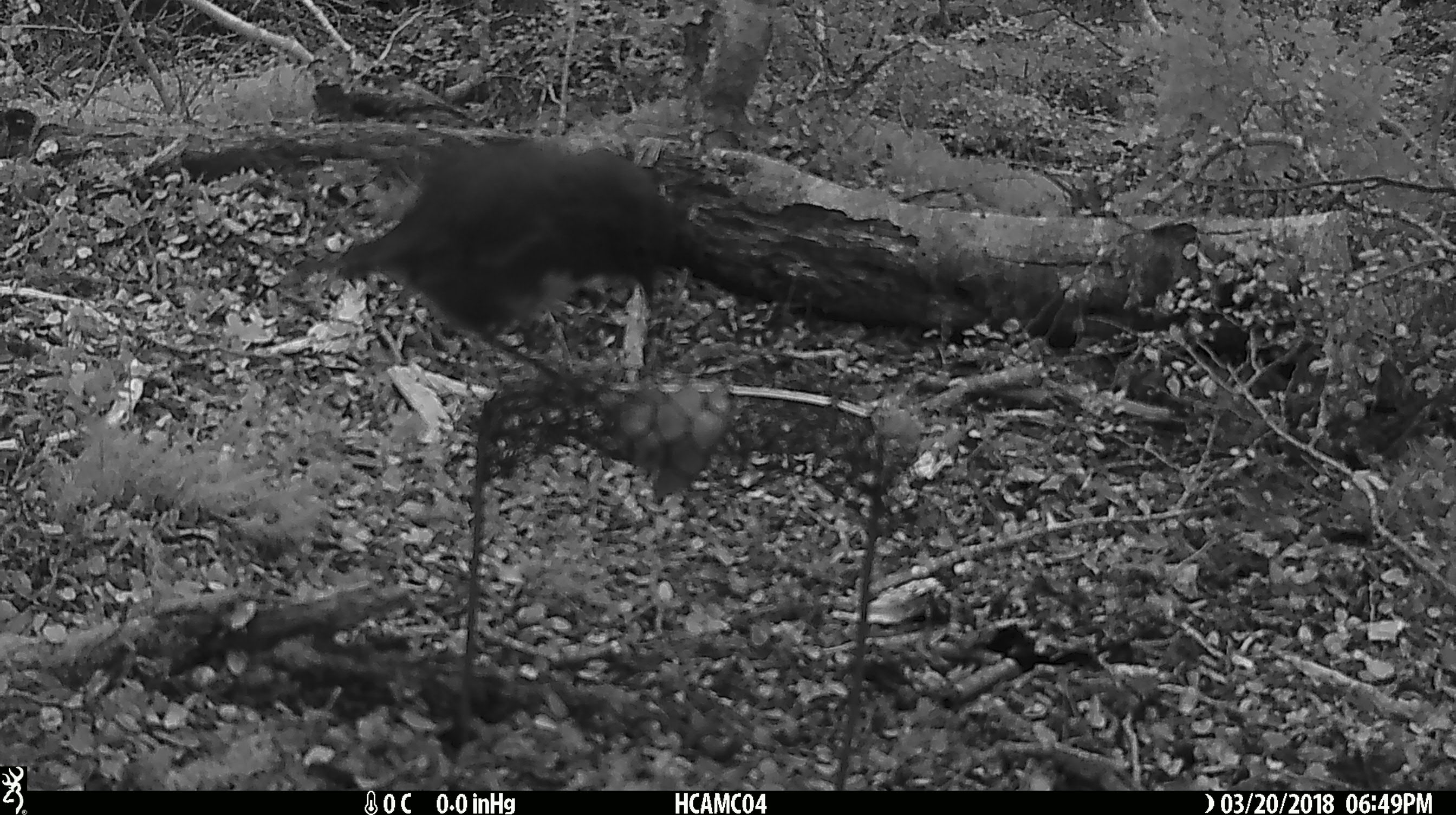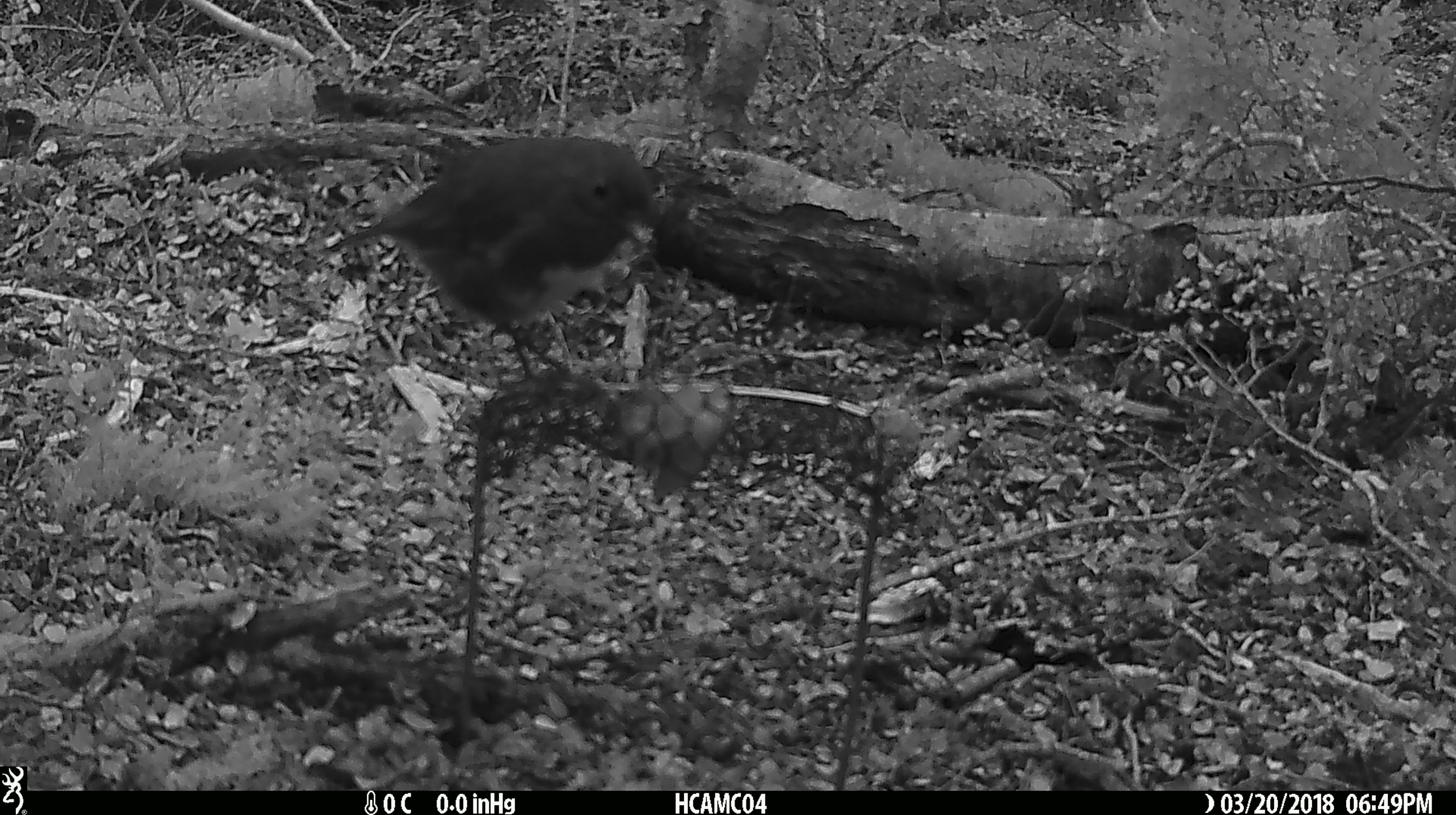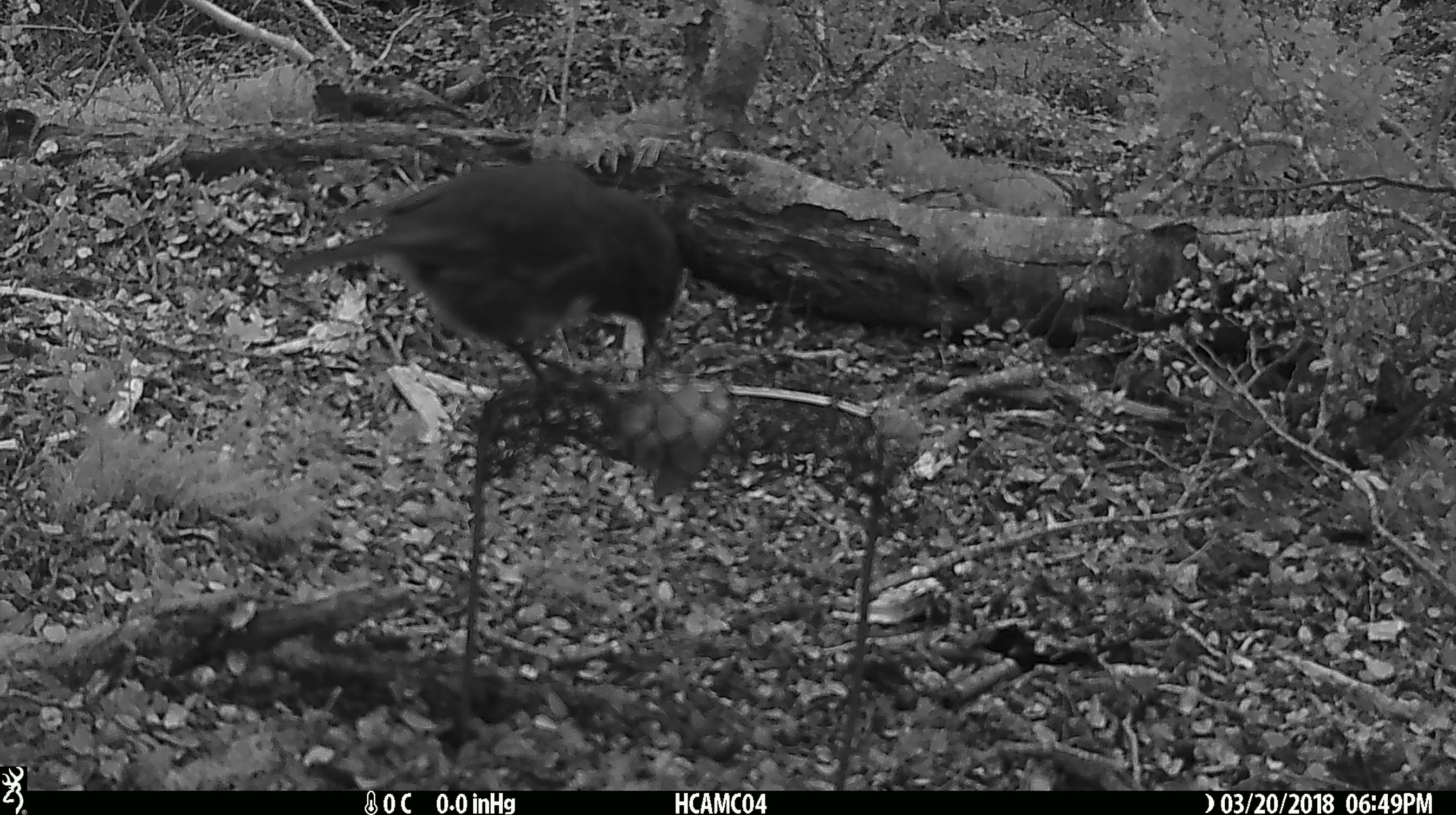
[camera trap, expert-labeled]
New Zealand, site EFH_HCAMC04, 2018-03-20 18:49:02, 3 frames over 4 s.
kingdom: Animalia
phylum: Chordata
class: Aves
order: Passeriformes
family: Petroicidae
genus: Petroica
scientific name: Petroica australis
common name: new zealand robin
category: robin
Robin (new zealand robin) (Petroica australis).